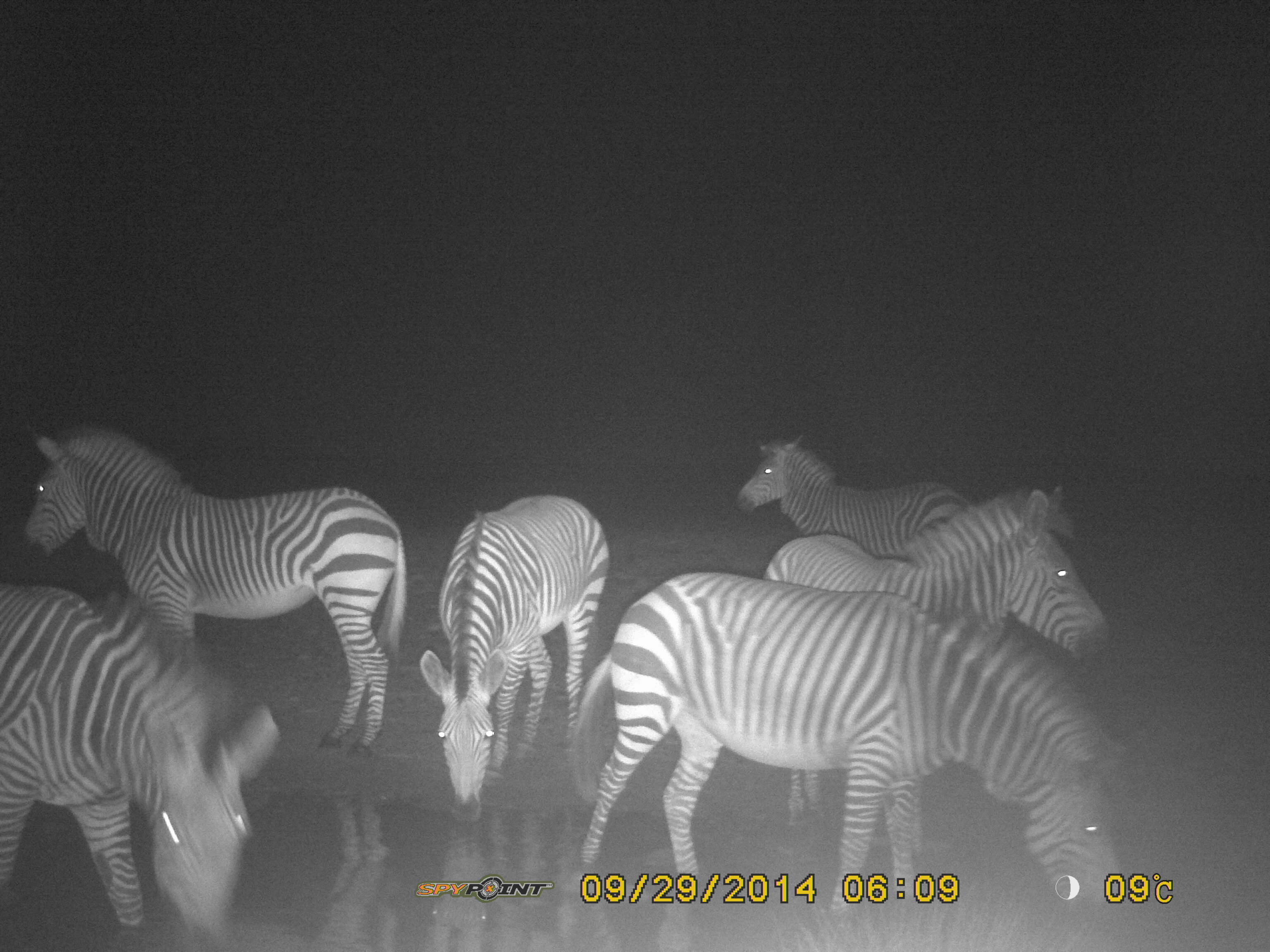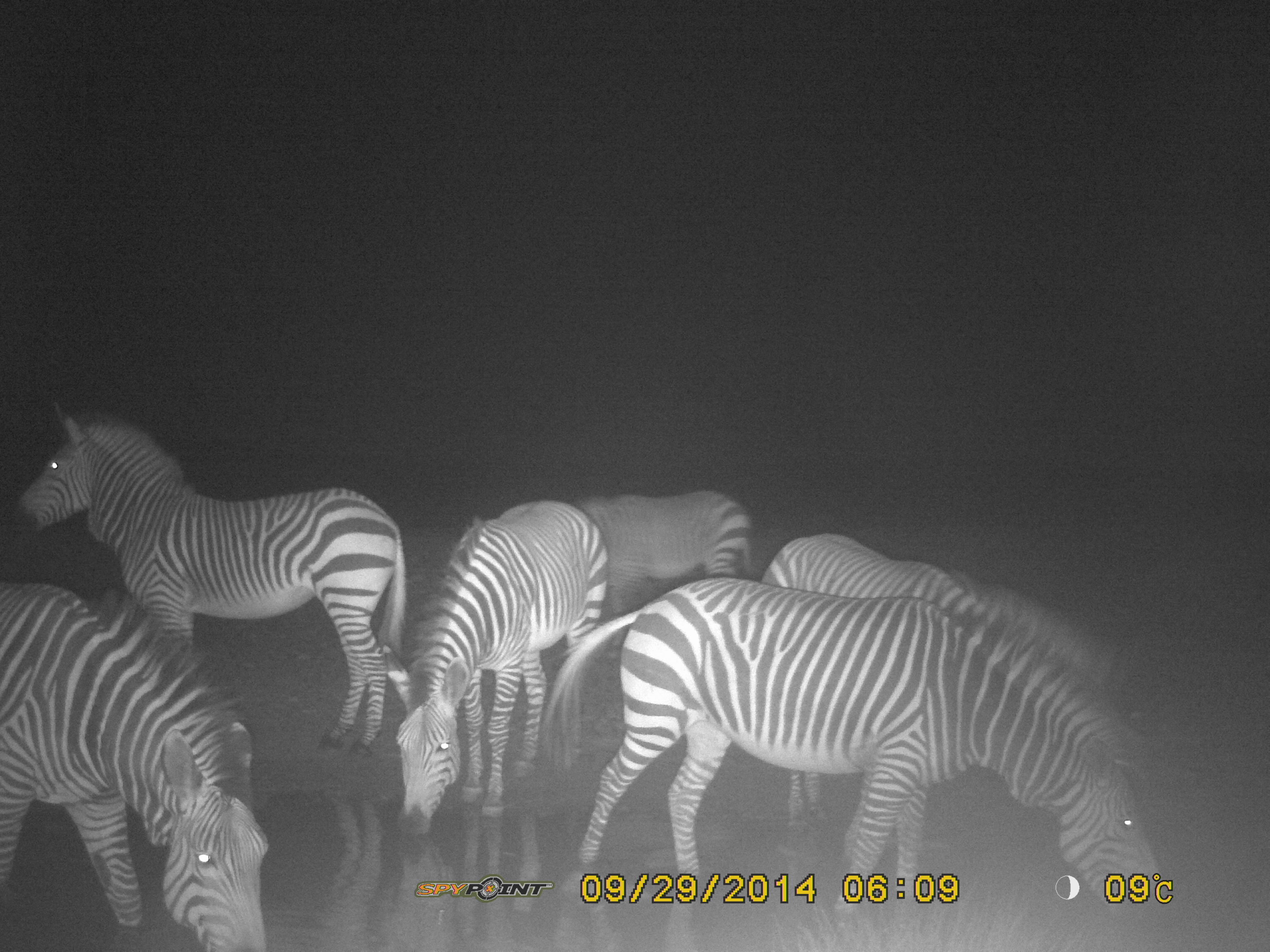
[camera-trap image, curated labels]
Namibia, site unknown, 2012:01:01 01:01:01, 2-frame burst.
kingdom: Animalia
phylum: Chordata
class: Mammalia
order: Perissodactyla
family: Equidae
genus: Equus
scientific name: Equus zebra hartmannae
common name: hartmann's mountain zebra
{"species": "Equus zebra hartmannae (hartmann's mountain zebra)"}